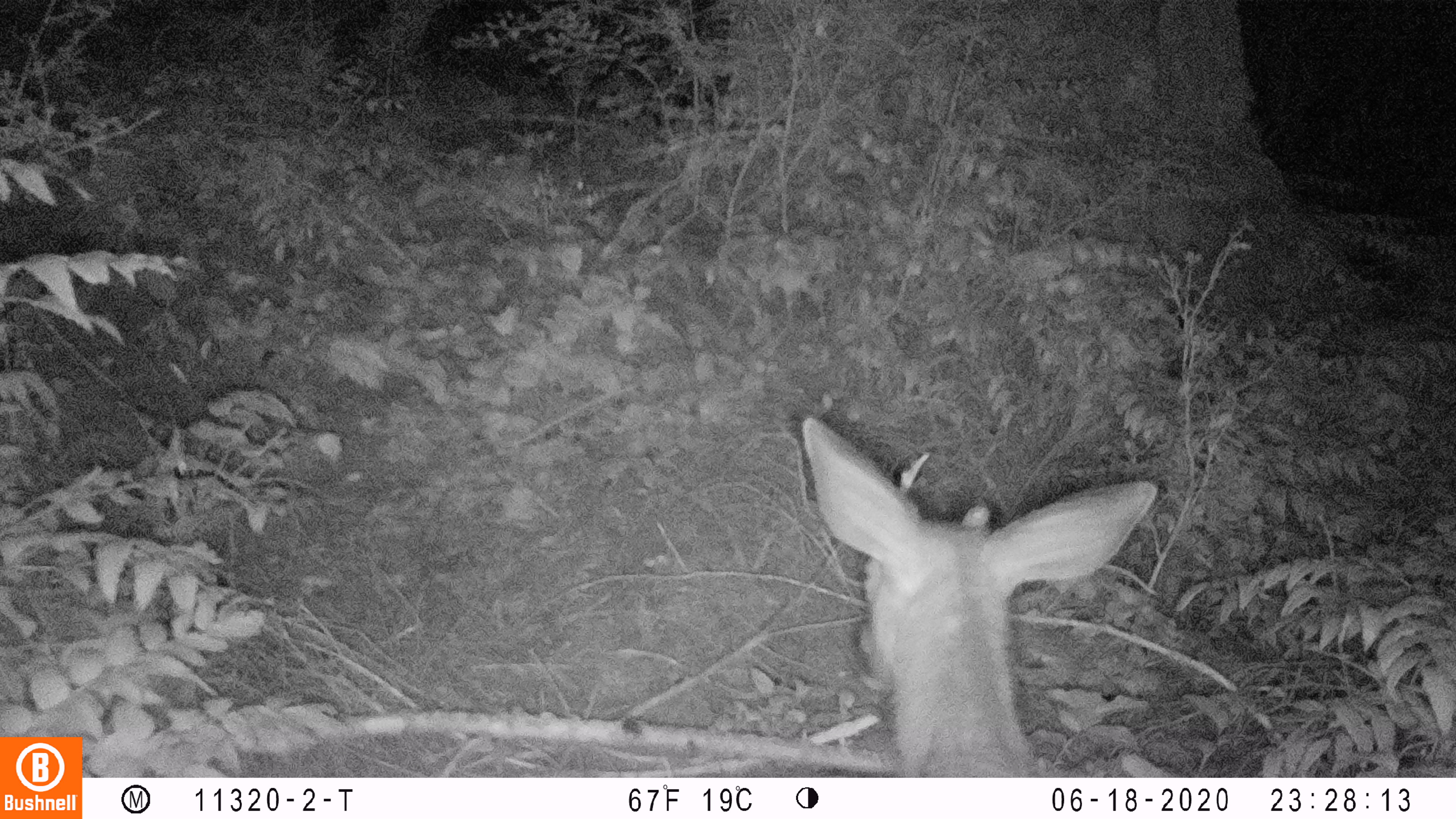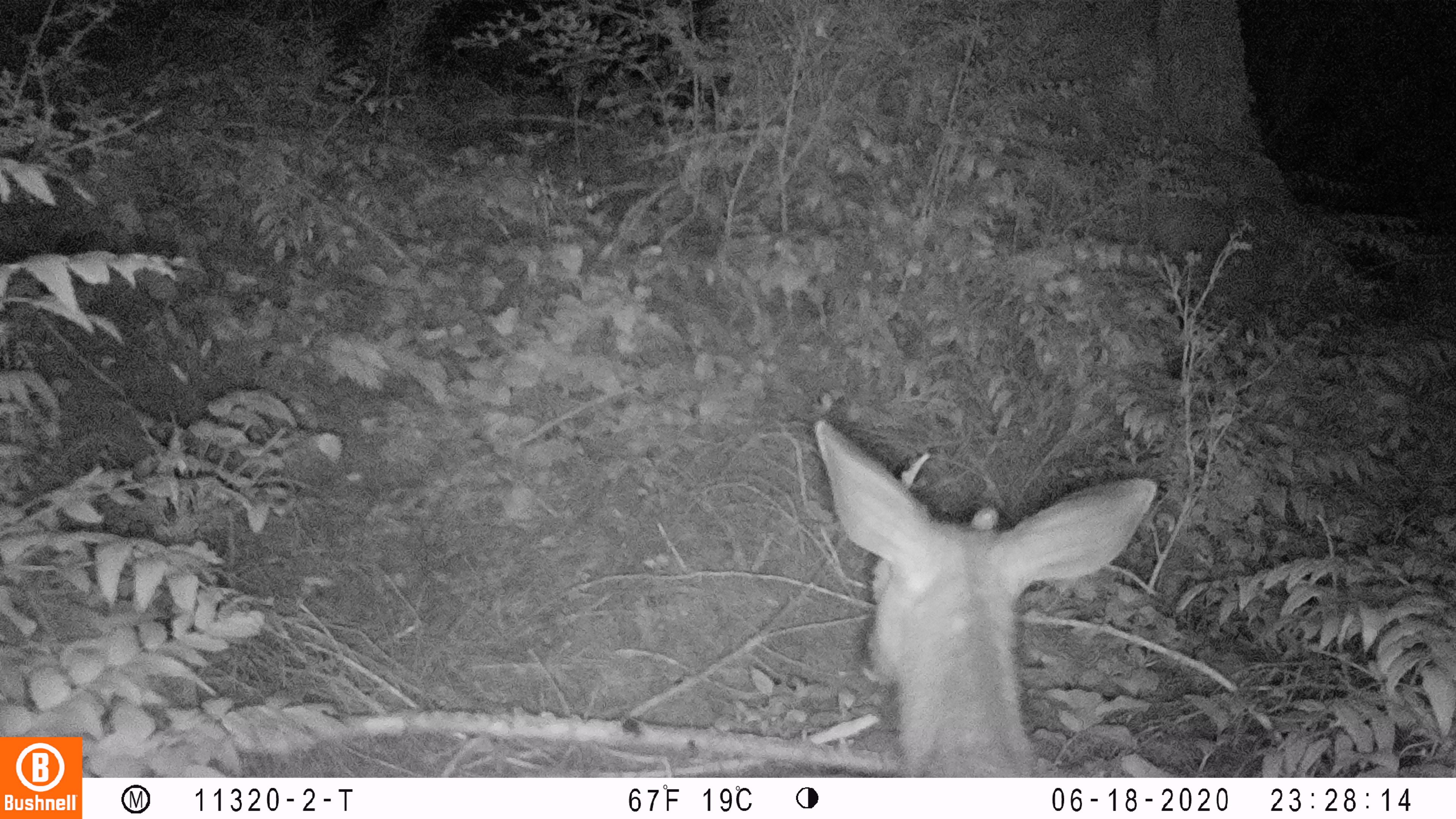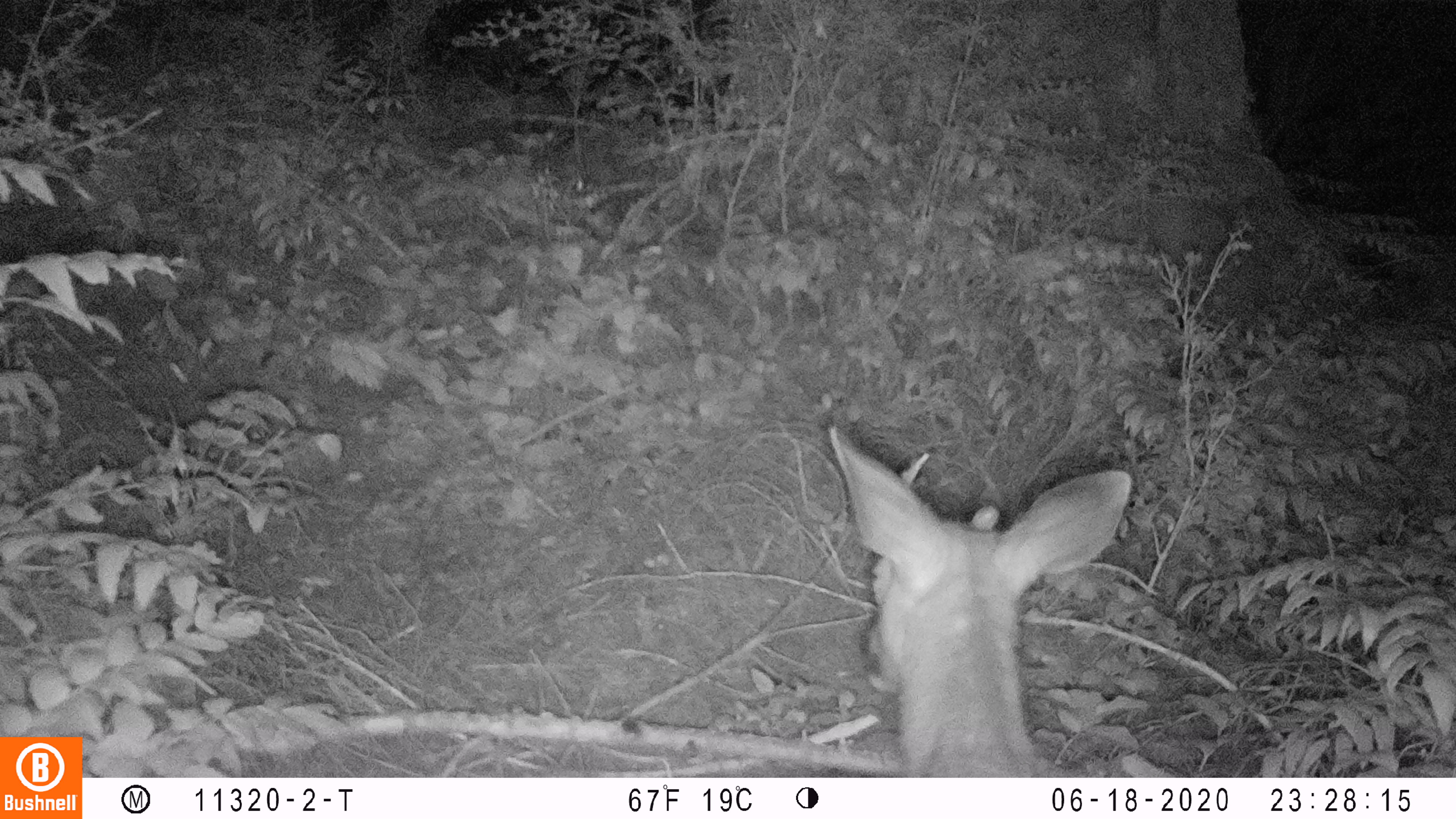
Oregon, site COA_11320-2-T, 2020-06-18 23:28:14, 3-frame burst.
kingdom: Animalia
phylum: Chordata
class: Mammalia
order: Artiodactyla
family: Cervidae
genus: Odocoileus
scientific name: Odocoileus hemionus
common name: black-tailed deer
Black-tailed deer (Odocoileus hemionus).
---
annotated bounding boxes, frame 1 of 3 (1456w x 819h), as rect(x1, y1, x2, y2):
black-tailed deer: rect(785, 389, 1163, 770)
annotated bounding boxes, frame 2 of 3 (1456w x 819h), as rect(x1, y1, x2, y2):
black-tailed deer: rect(806, 399, 1168, 774)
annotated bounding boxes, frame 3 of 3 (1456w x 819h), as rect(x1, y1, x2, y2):
black-tailed deer: rect(814, 410, 1138, 768)